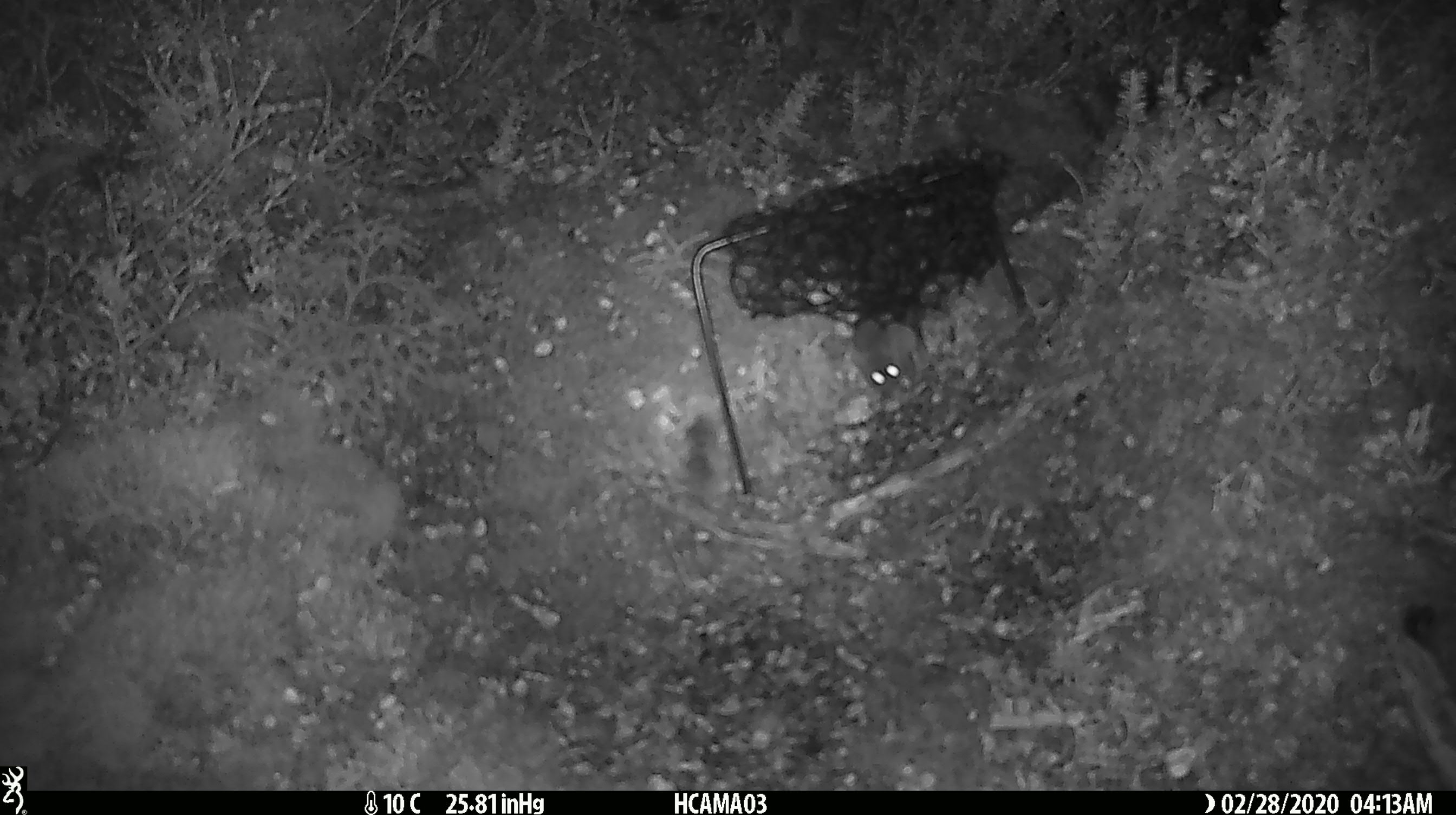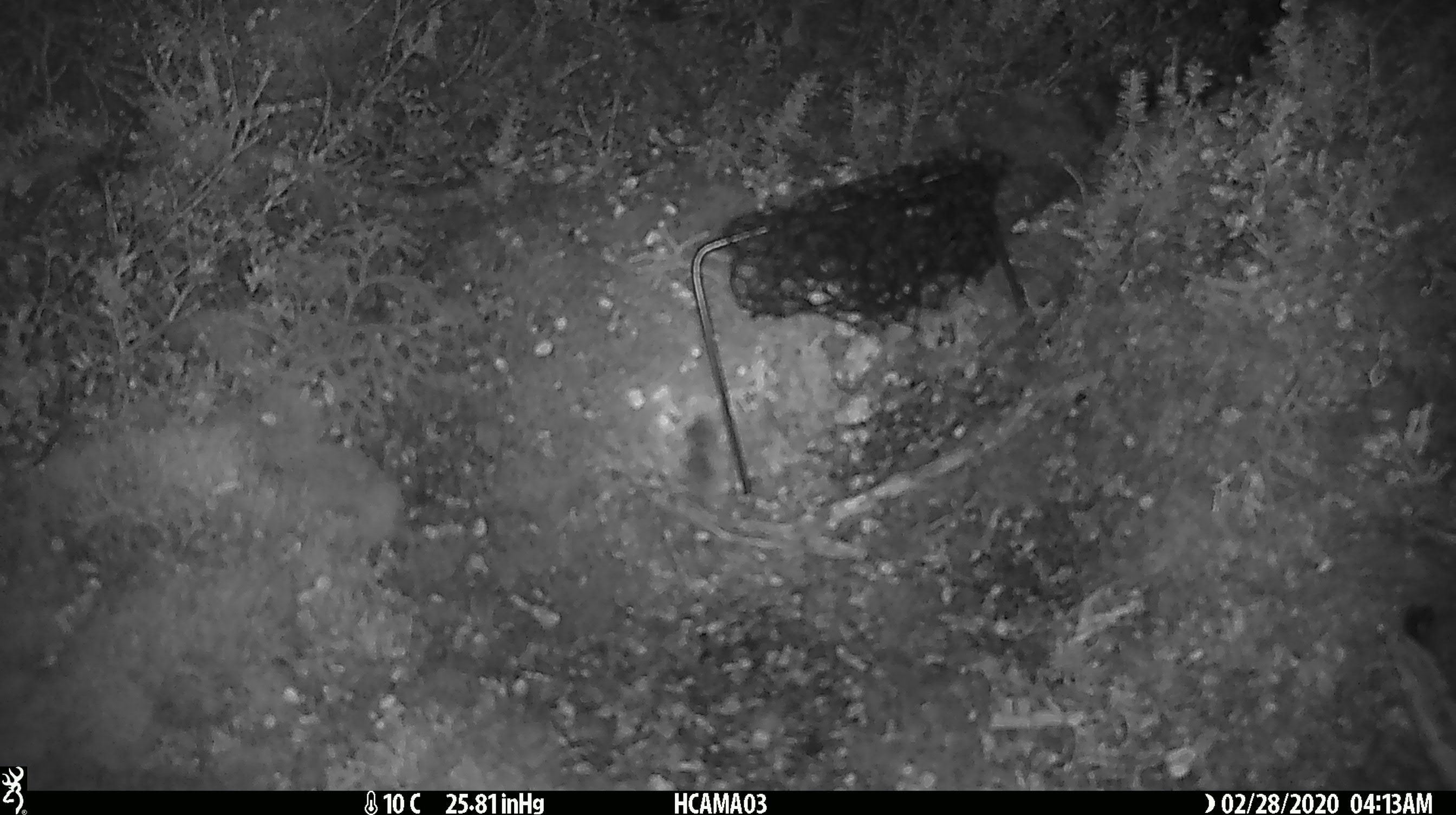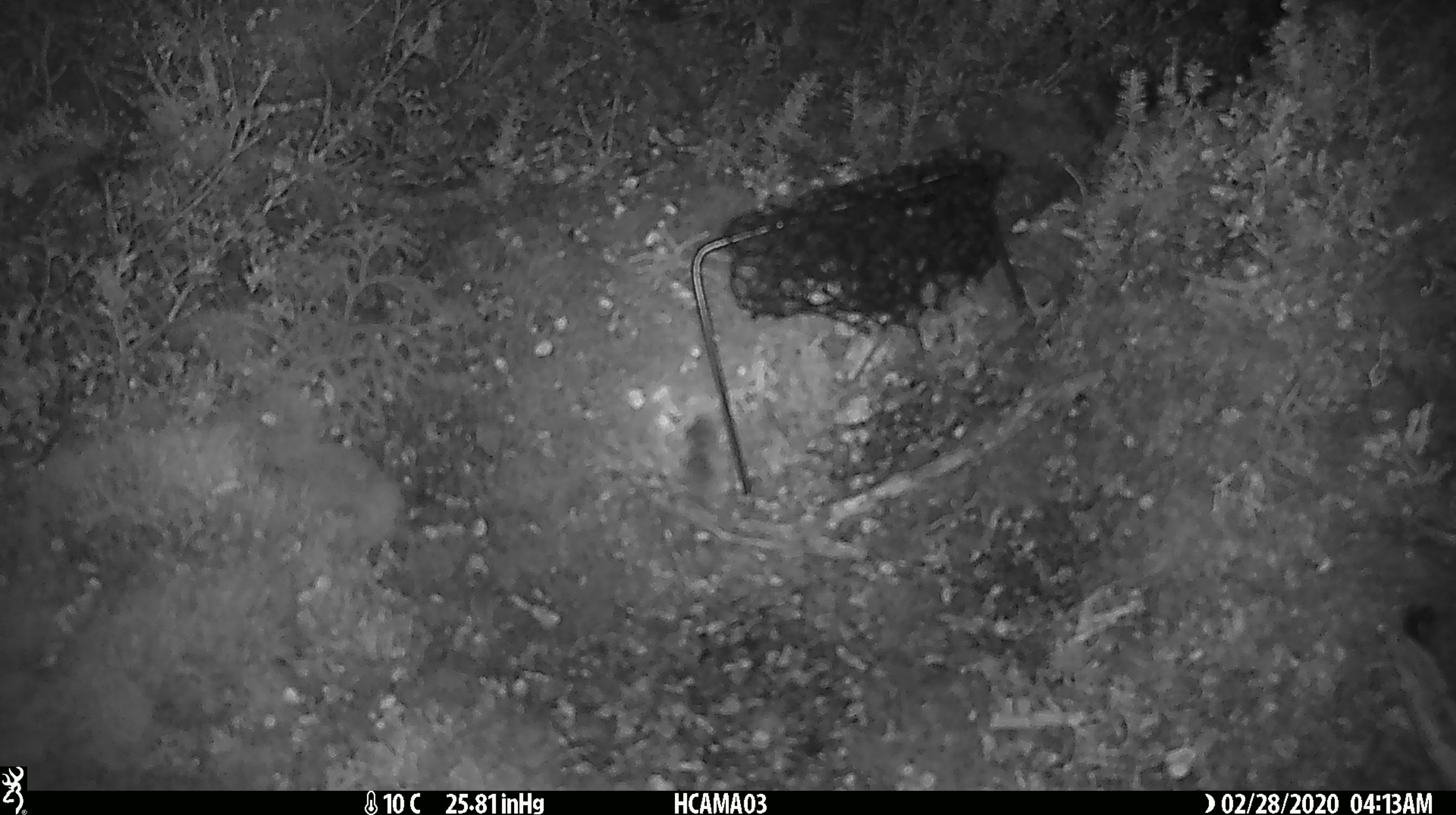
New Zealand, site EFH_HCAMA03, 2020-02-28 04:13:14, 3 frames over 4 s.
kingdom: Animalia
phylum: Chordata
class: Mammalia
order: Rodentia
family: Muridae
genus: Mus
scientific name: Mus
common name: mouse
Mouse (Mus).